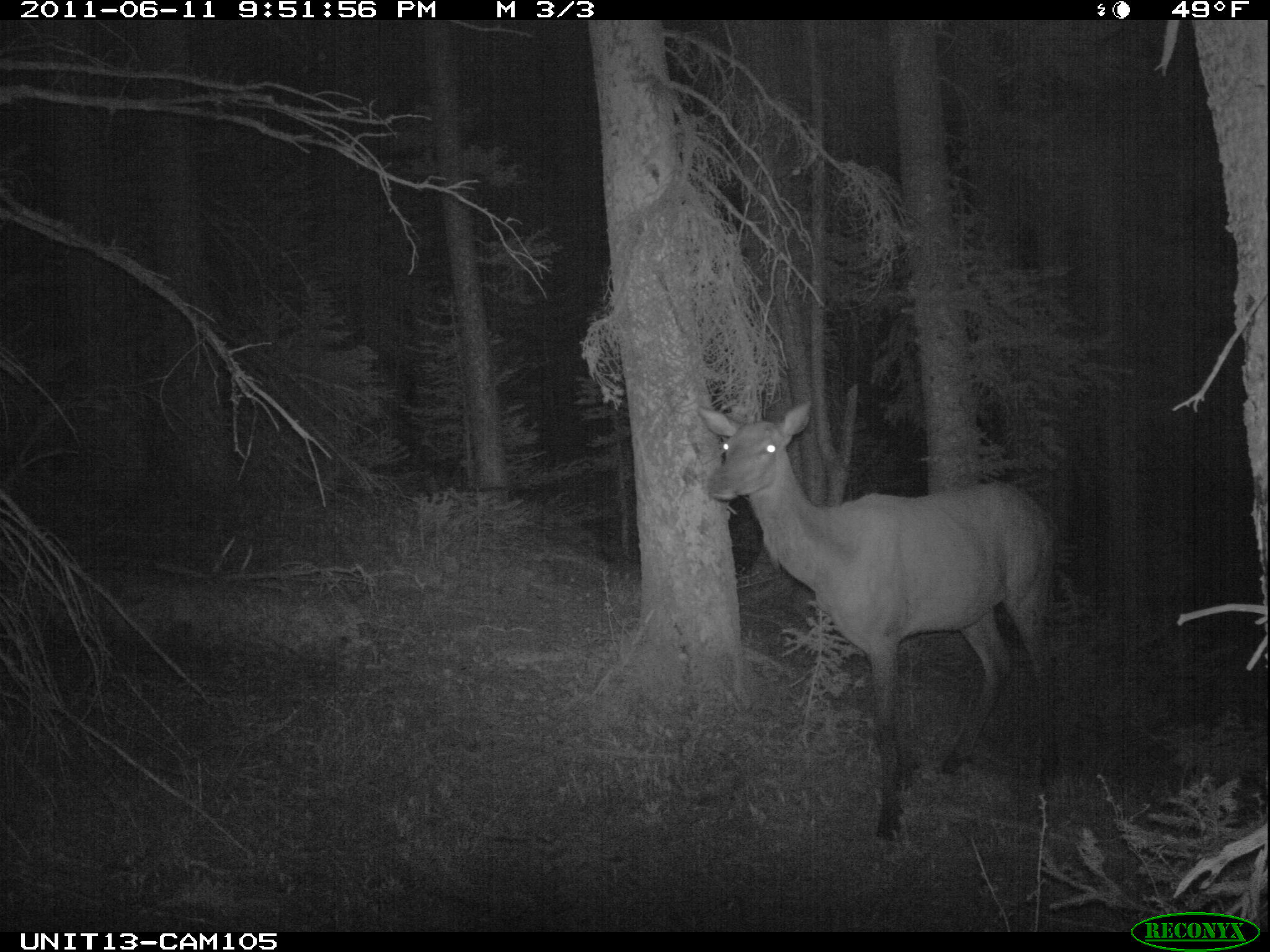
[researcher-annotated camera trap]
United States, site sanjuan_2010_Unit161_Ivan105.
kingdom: Animalia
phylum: Chordata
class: Mammalia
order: Artiodactyla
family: Cervidae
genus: Cervus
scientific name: Cervus elaphus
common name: red deer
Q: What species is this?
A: Cervus elaphus (red deer).